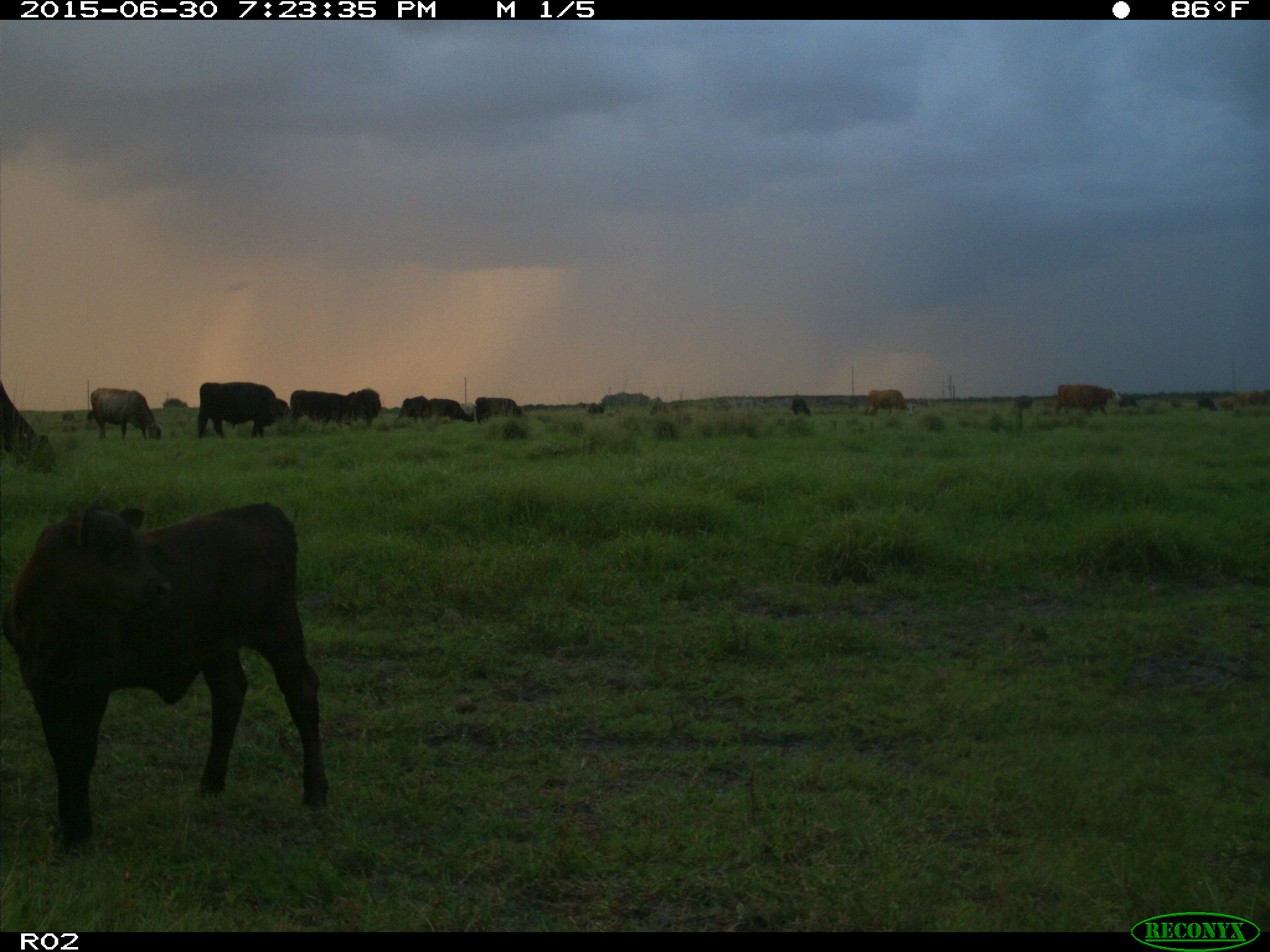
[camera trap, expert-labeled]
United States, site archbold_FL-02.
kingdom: Animalia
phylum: Chordata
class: Mammalia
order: Artiodactyla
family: Bovidae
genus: Bos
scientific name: Bos taurus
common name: domestic cow